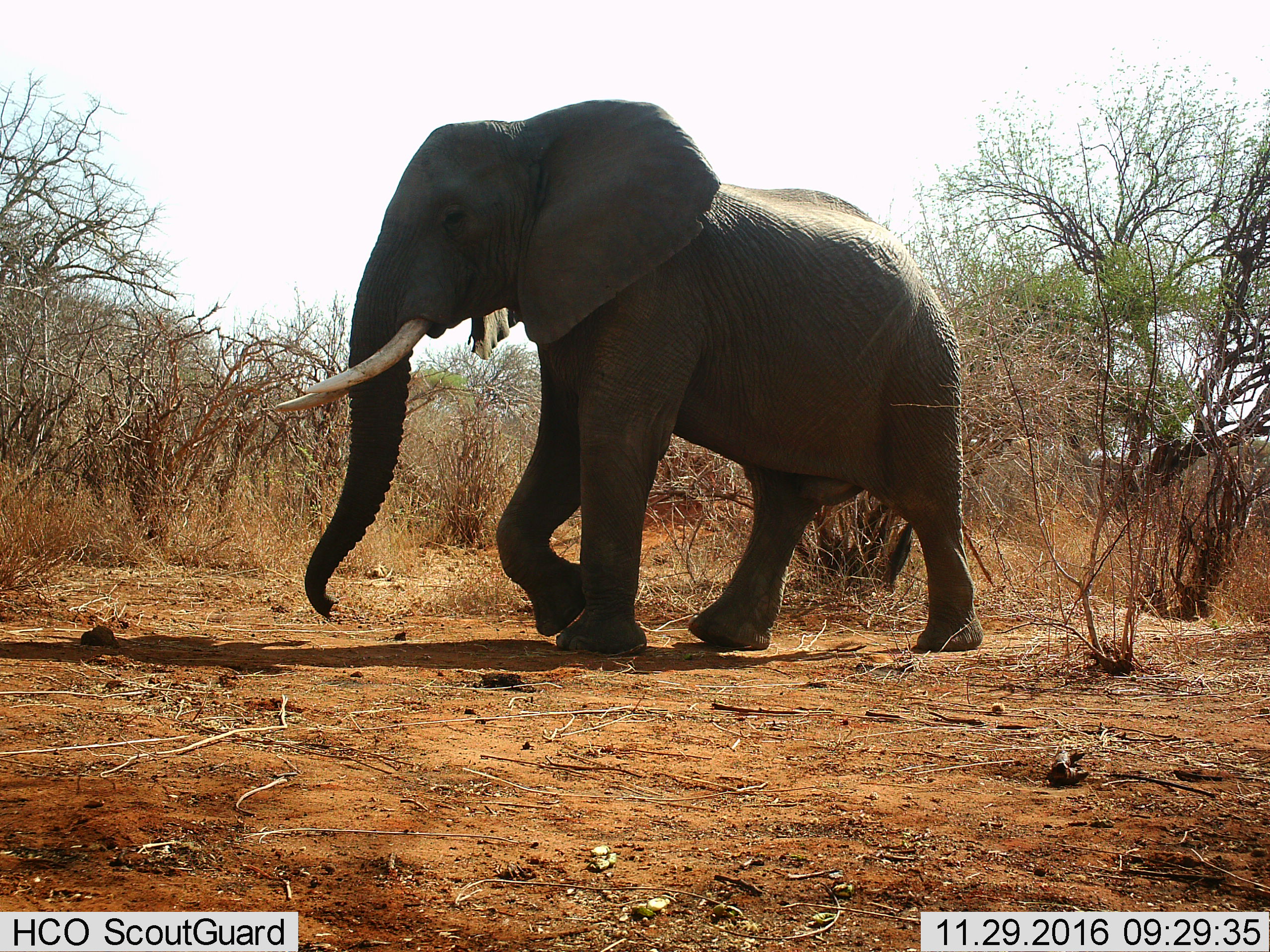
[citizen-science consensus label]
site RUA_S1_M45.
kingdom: Animalia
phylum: Chordata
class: Mammalia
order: Proboscidea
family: Elephantidae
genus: Loxodonta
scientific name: Loxodonta africana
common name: african bush elephant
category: elephant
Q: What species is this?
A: Elephant (african bush elephant) (Loxodonta africana).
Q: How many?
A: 1.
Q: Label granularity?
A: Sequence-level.